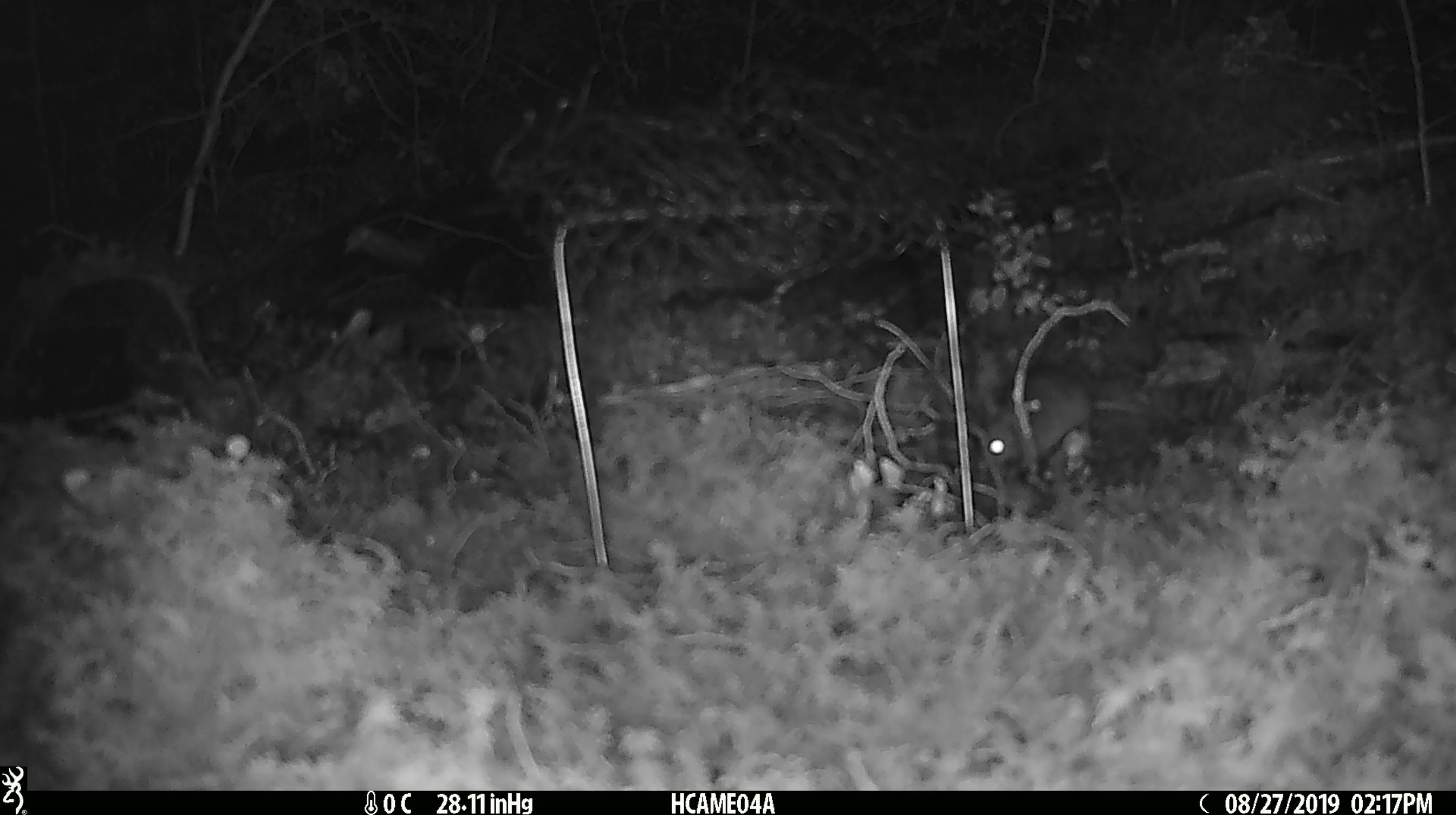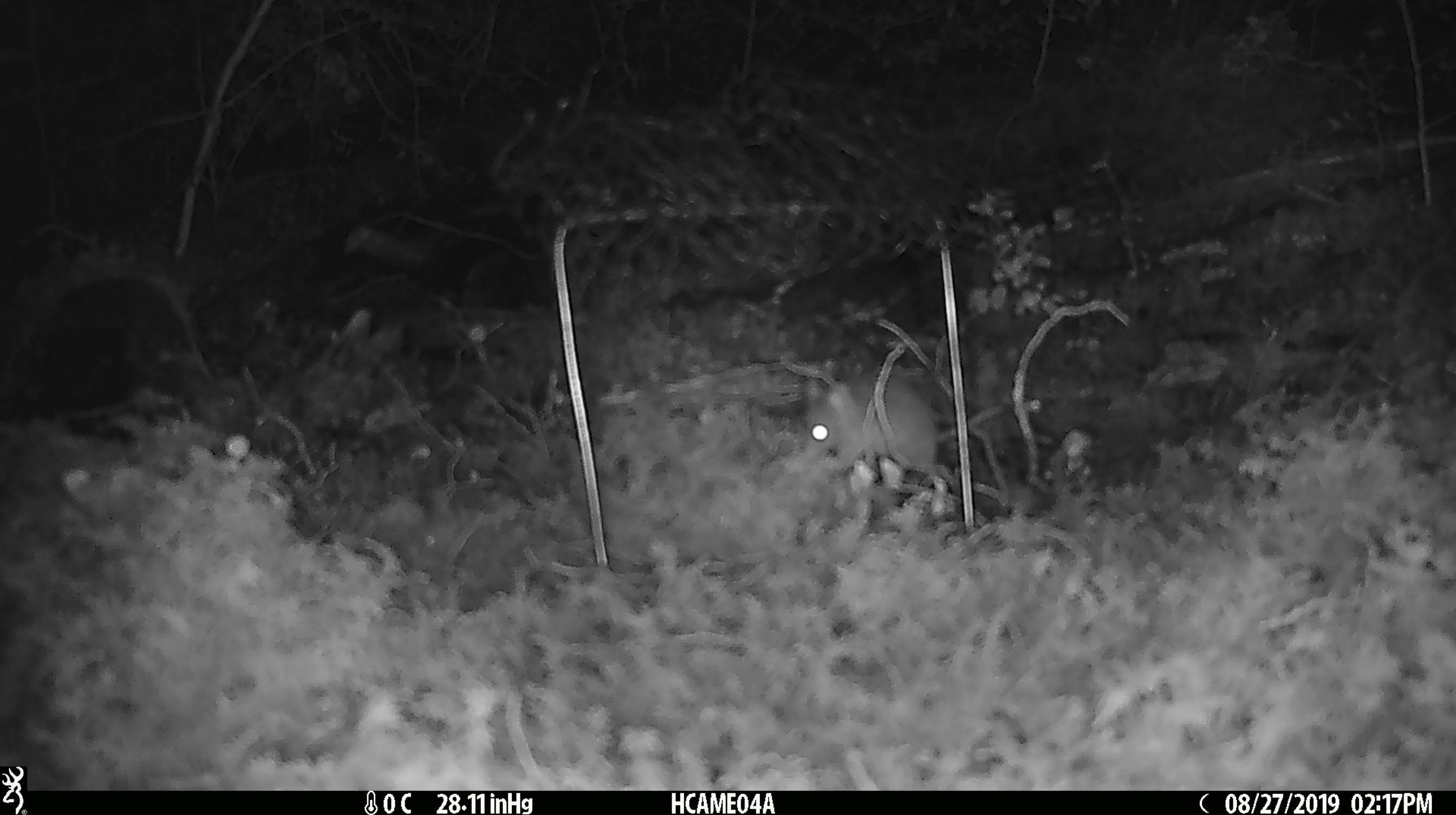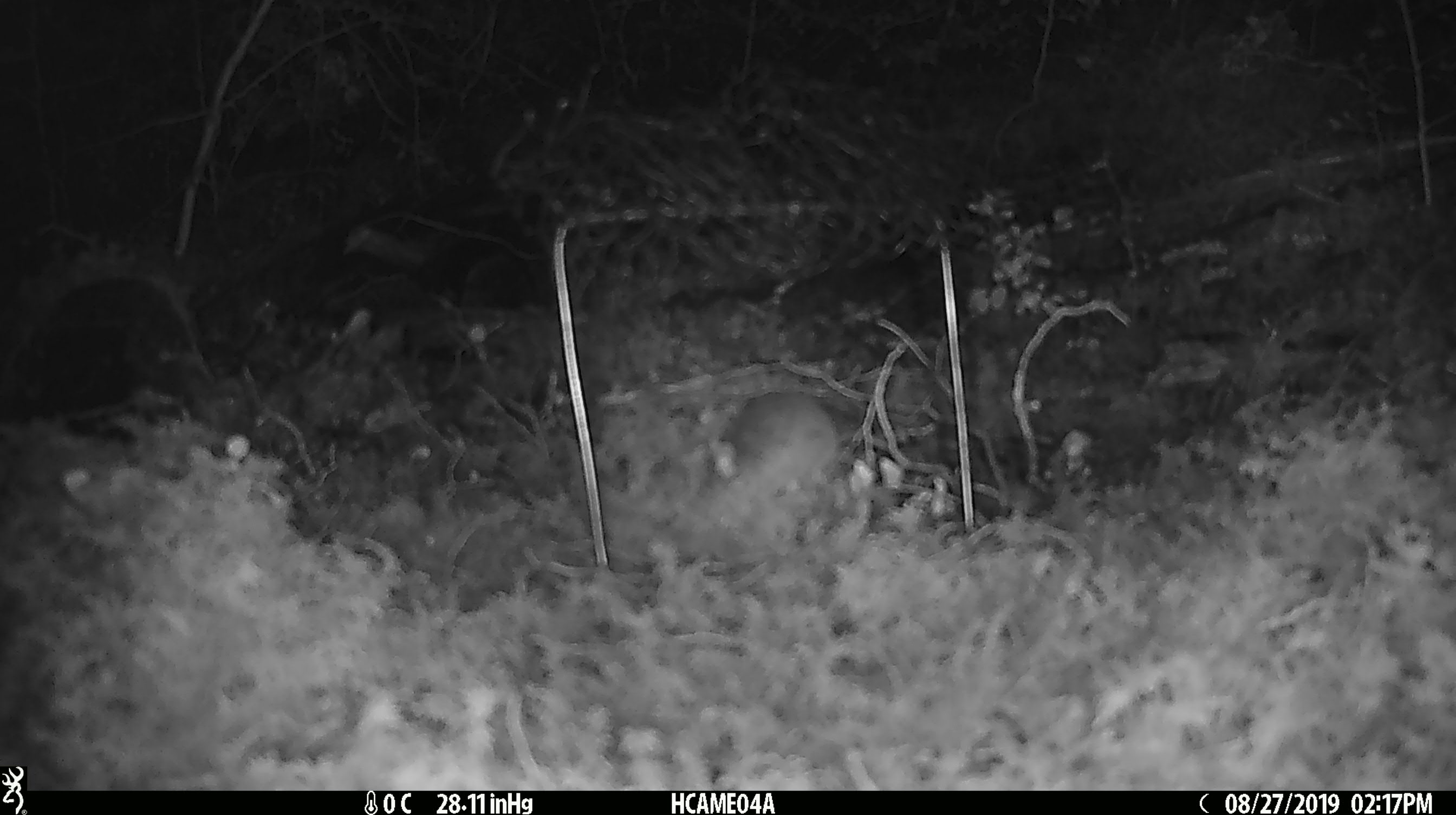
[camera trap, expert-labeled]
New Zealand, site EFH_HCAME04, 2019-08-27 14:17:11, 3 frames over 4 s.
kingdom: Animalia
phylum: Chordata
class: Mammalia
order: Rodentia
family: Muridae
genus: Mus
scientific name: Mus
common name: mouse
Mouse (Mus).